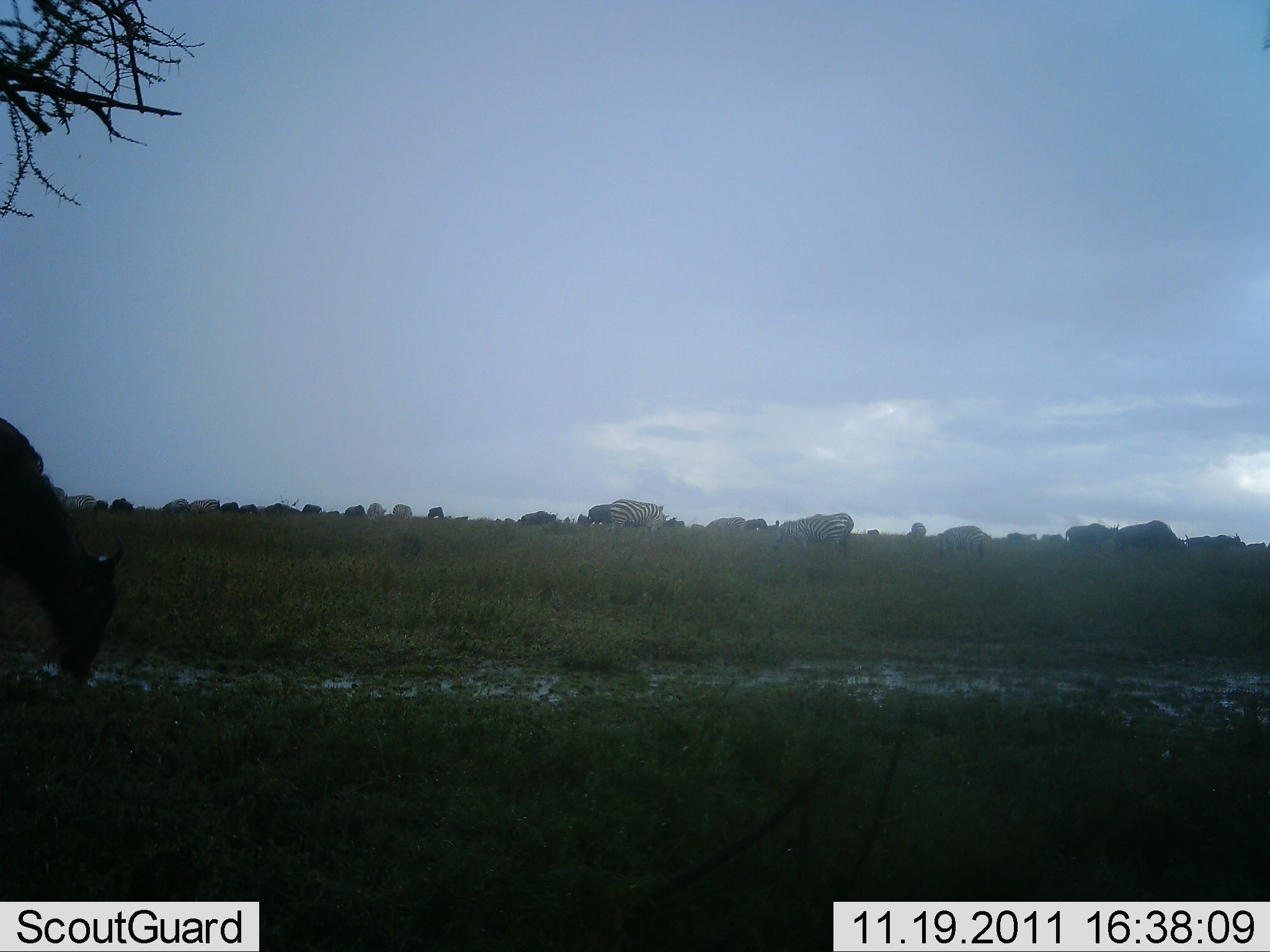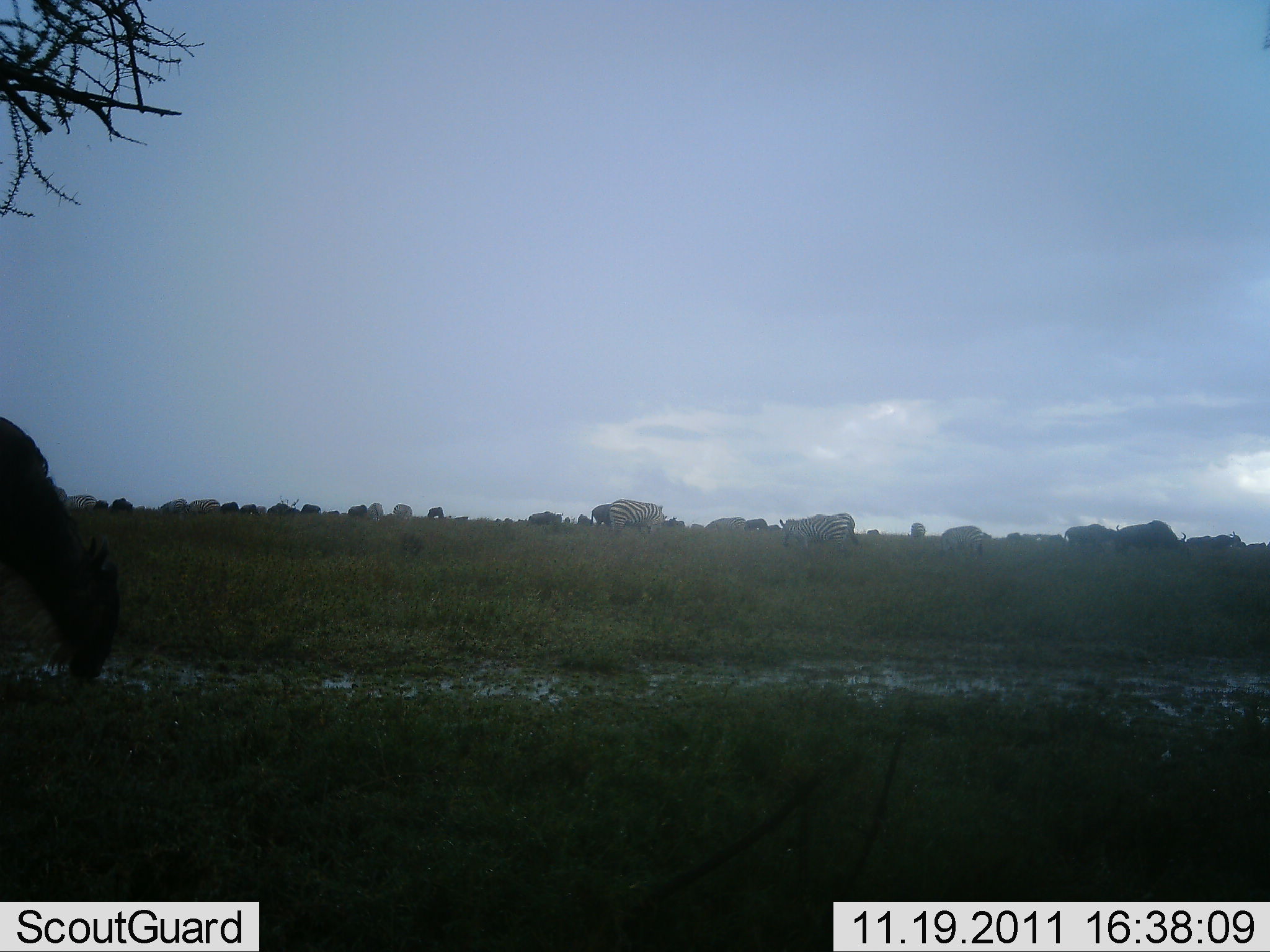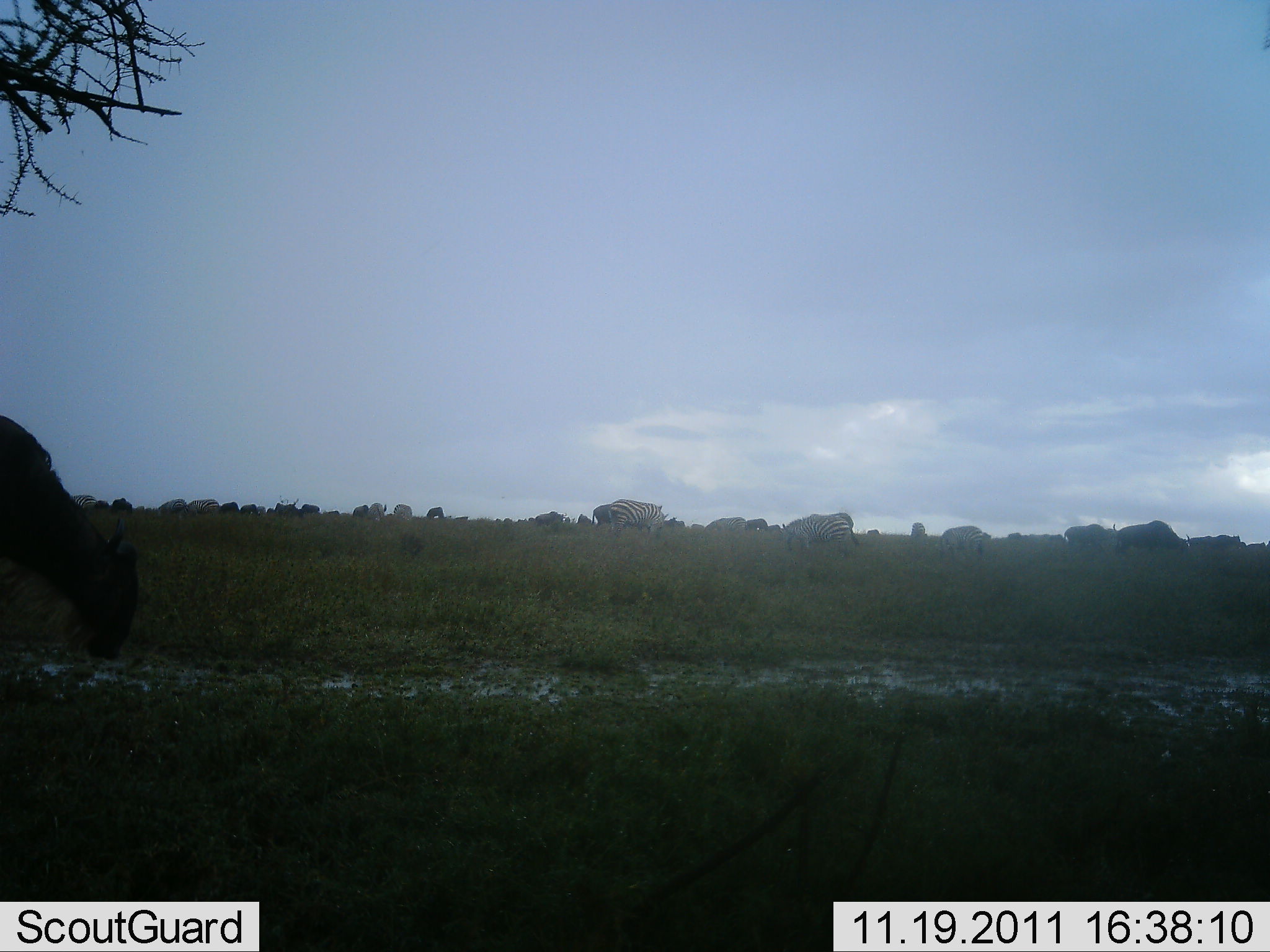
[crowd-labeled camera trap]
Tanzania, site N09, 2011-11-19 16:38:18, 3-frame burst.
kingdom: Animalia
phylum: Chordata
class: Mammalia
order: Artiodactyla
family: Bovidae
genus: Connochaetes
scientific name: Connochaetes taurinus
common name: blue wildebeest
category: wildebeest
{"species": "wildebeest (blue wildebeest) (Connochaetes taurinus)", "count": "11-50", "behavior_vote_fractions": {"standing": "33%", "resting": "7%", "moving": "20%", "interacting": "7%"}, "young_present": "0%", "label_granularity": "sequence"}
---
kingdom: Animalia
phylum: Chordata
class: Mammalia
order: Perissodactyla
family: Equidae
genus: Equus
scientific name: Equus quagga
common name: plains zebra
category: zebra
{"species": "zebra (plains zebra) (Equus quagga)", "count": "4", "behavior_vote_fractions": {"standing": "23%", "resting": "0%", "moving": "23%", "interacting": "0%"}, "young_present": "0%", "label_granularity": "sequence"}